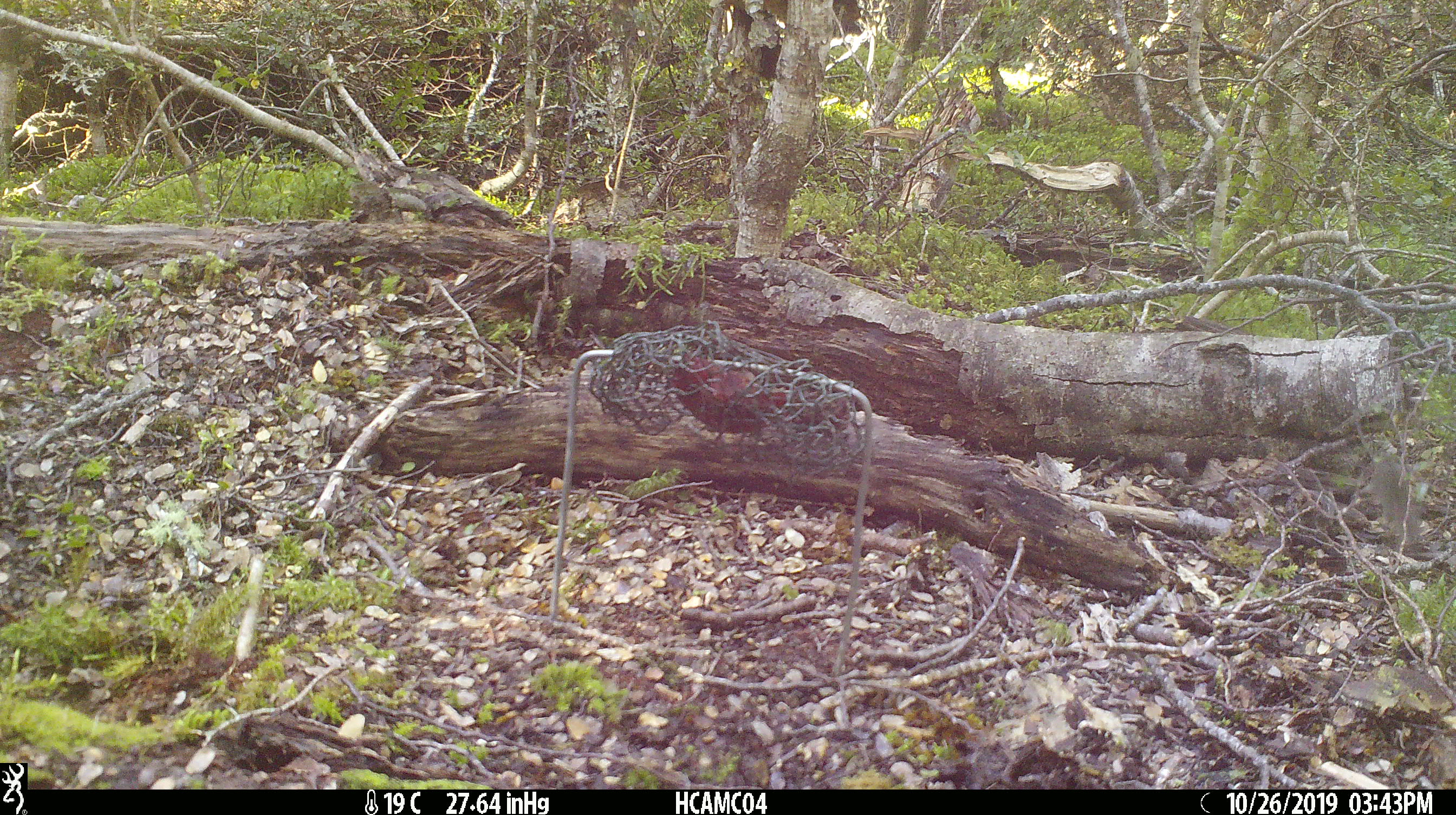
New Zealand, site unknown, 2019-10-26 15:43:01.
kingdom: Animalia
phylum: Chordata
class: Mammalia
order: Rodentia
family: Muridae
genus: Mus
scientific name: Mus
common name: mouse